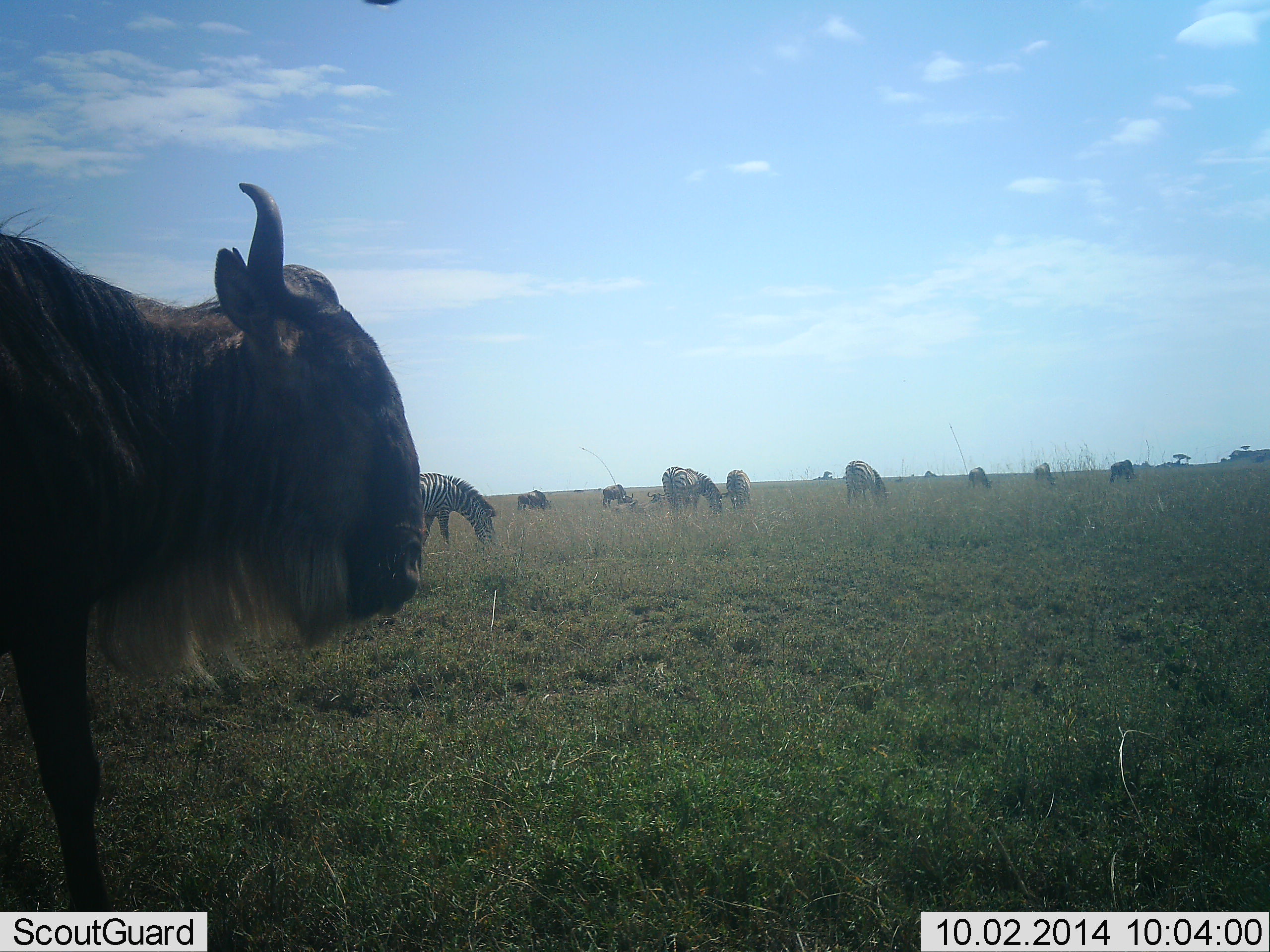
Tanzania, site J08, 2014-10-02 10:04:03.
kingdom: Animalia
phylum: Chordata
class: Mammalia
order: Artiodactyla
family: Bovidae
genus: Connochaetes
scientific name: Connochaetes taurinus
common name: blue wildebeest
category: wildebeest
Wildebeest (blue wildebeest) (Connochaetes taurinus), count 5. Behavior (volunteer vote fractions): standing 69%, resting 8%, moving 23%, interacting 0%. Young present (vote fraction): 0%. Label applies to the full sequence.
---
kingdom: Animalia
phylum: Chordata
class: Mammalia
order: Perissodactyla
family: Equidae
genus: Equus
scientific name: Equus quagga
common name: plains zebra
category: zebra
Zebra (plains zebra) (Equus quagga), count 9. Behavior (volunteer vote fractions): standing 60%, resting 0%, moving 0%, interacting 0%. Young present (vote fraction): 0%. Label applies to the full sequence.